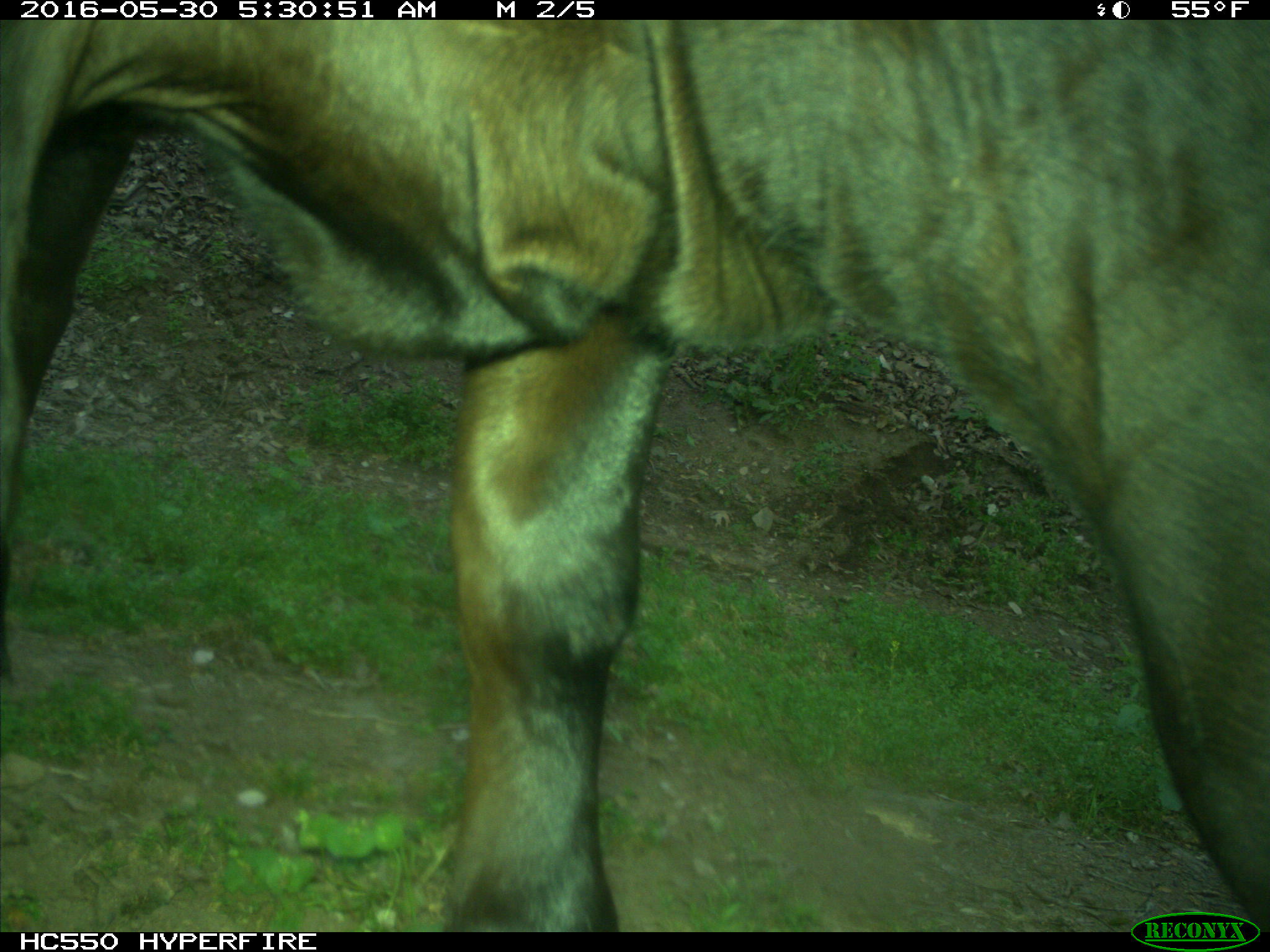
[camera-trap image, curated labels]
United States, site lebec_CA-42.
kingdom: Animalia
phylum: Chordata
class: Mammalia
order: Artiodactyla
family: Bovidae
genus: Bos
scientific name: Bos taurus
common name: domestic cow